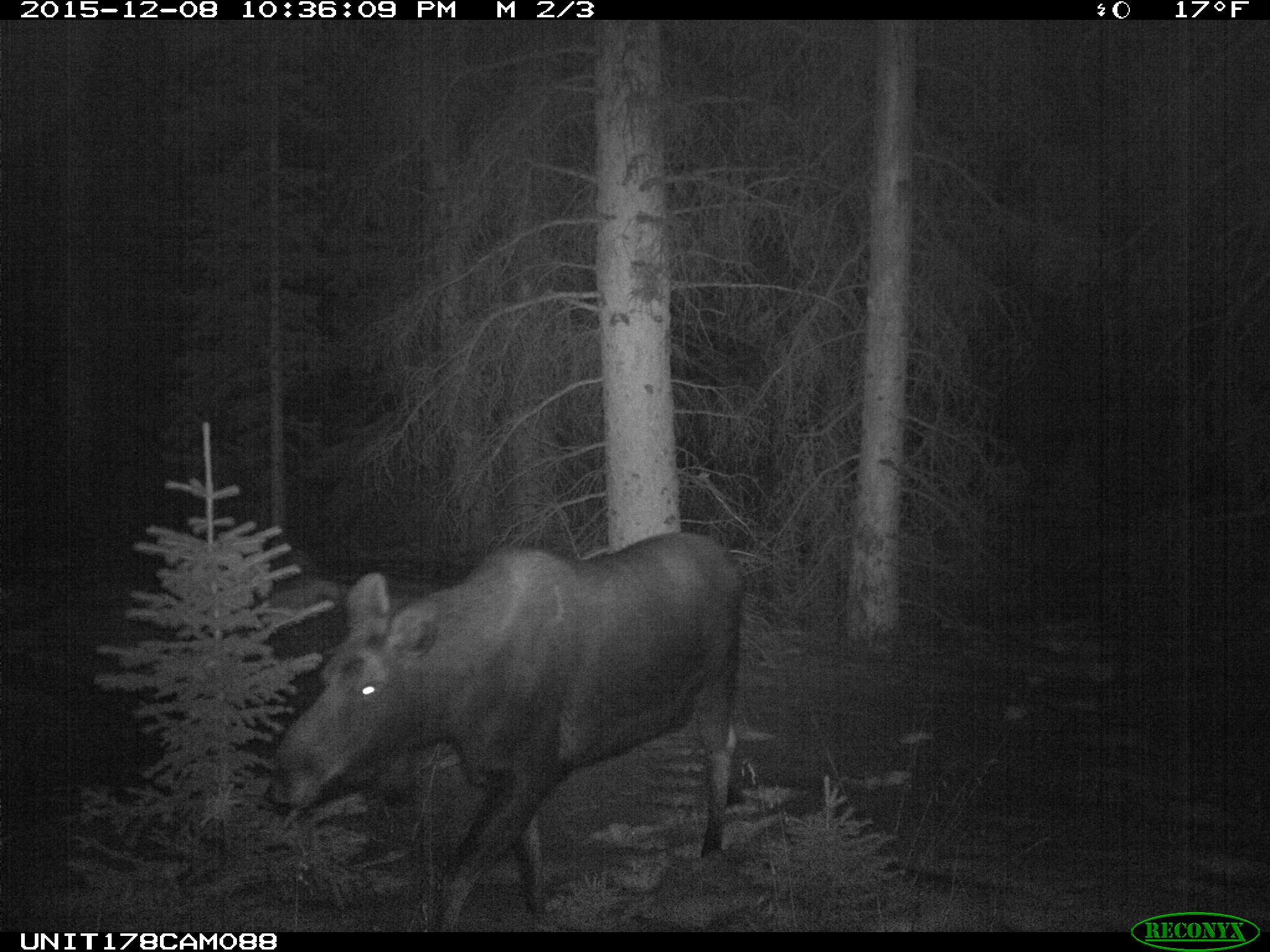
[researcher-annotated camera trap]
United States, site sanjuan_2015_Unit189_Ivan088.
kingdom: Animalia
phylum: Chordata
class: Mammalia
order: Artiodactyla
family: Cervidae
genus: Alces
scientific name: Alces alces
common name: moose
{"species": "Alces alces (moose)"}